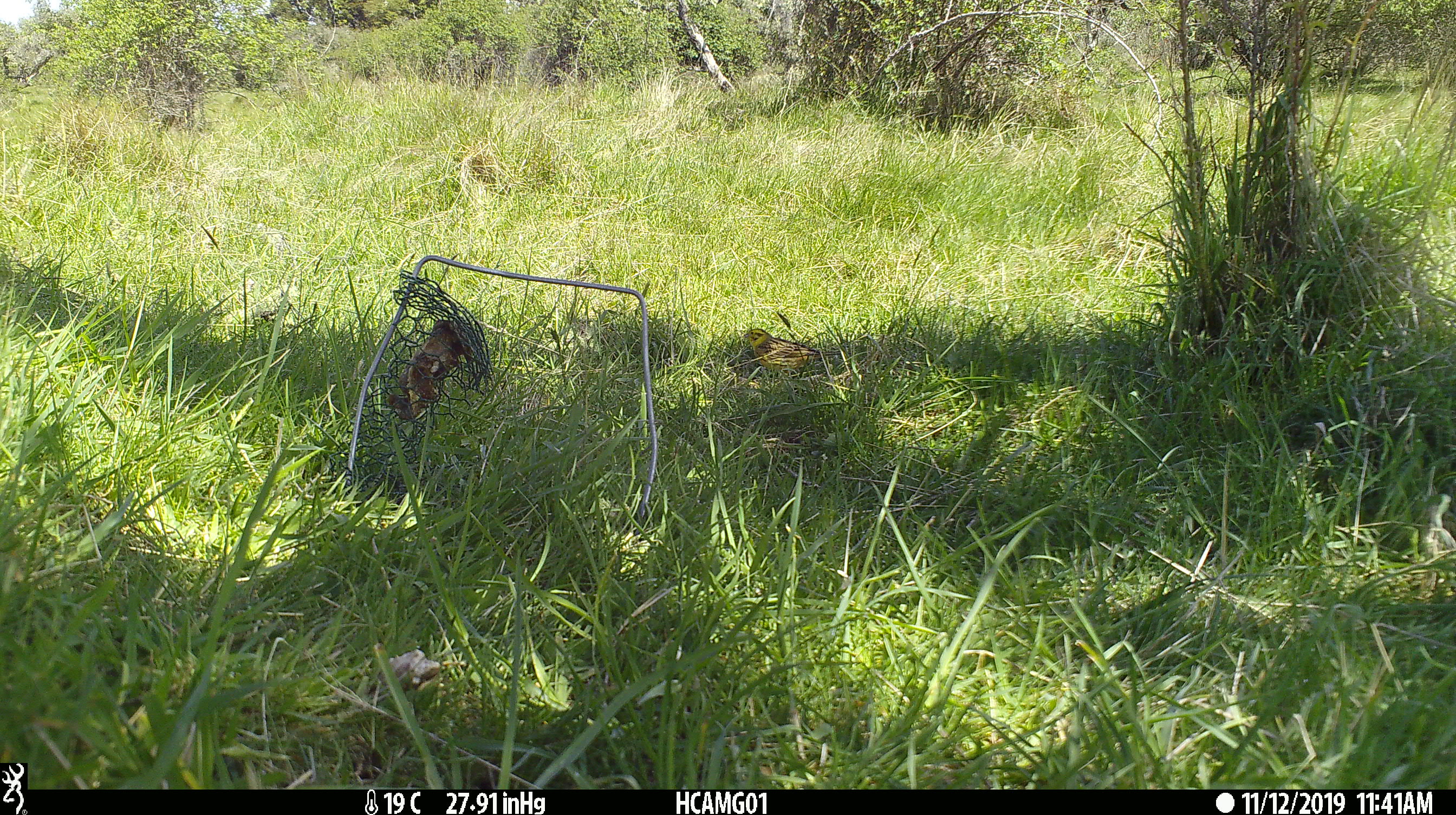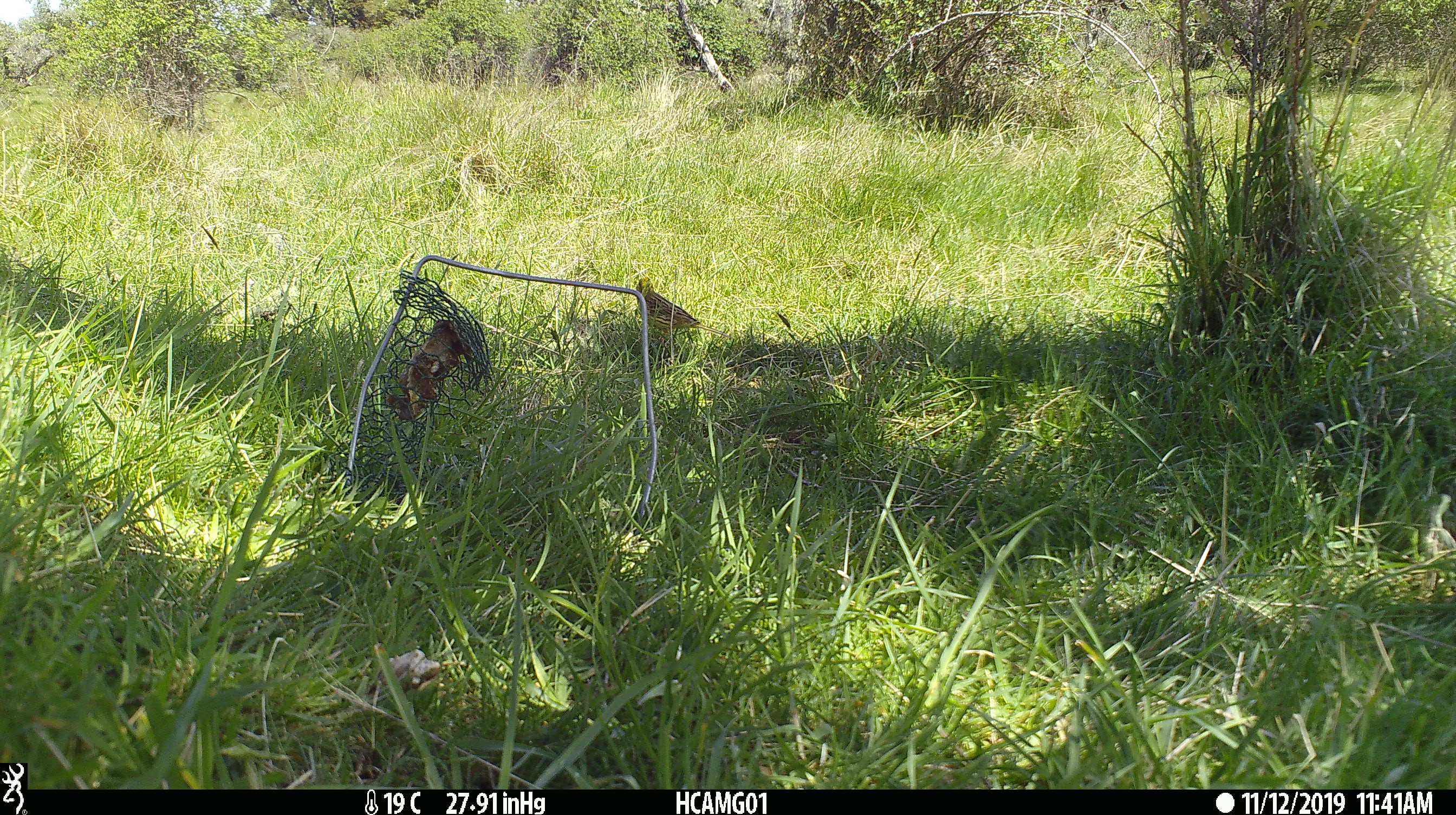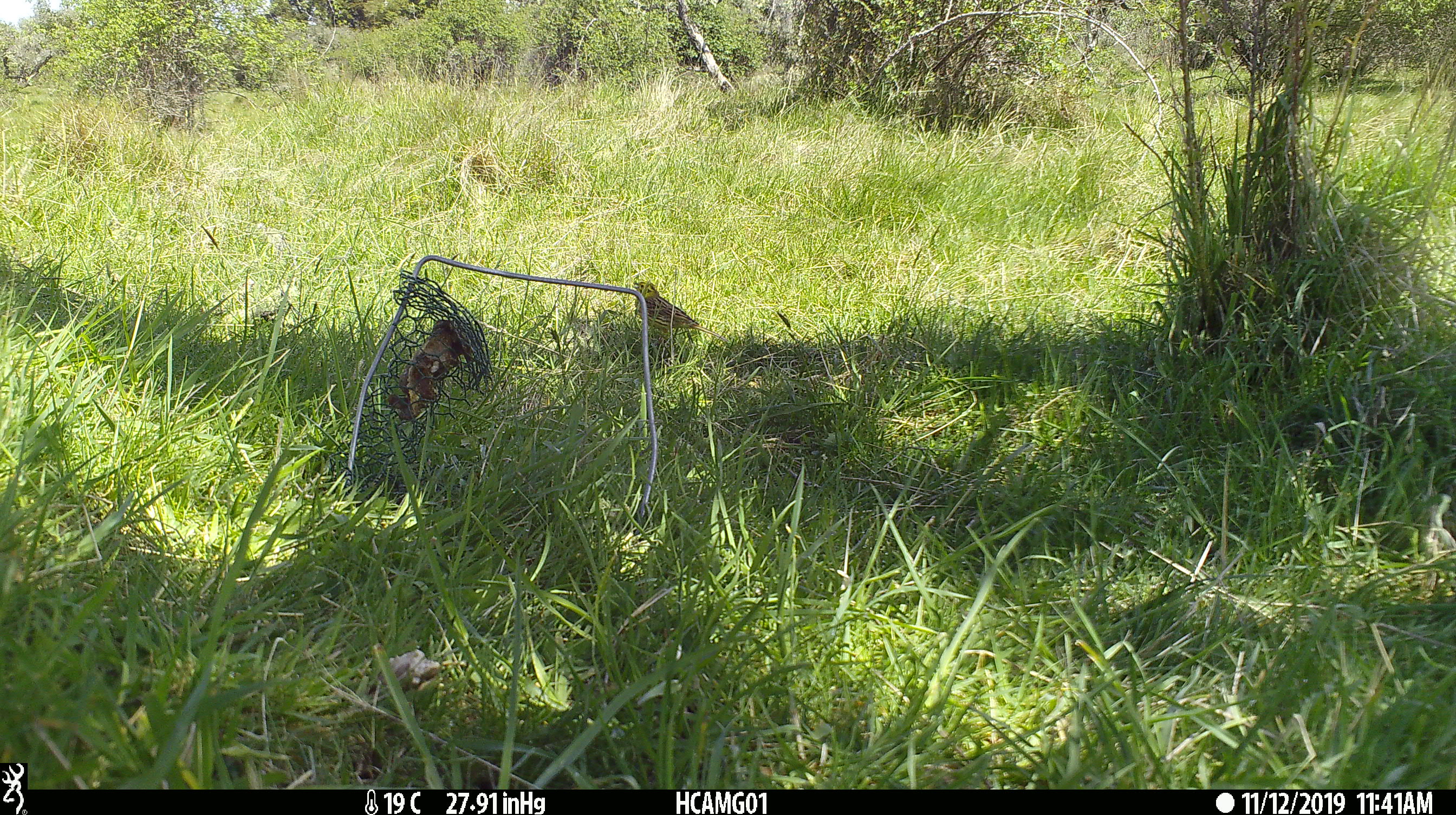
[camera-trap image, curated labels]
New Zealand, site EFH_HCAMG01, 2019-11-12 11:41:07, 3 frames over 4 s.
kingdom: Animalia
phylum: Chordata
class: Aves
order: Passeriformes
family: Emberizidae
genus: Emberiza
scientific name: Emberiza citrinella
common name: yellowhammer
Yellowhammer (Emberiza citrinella).